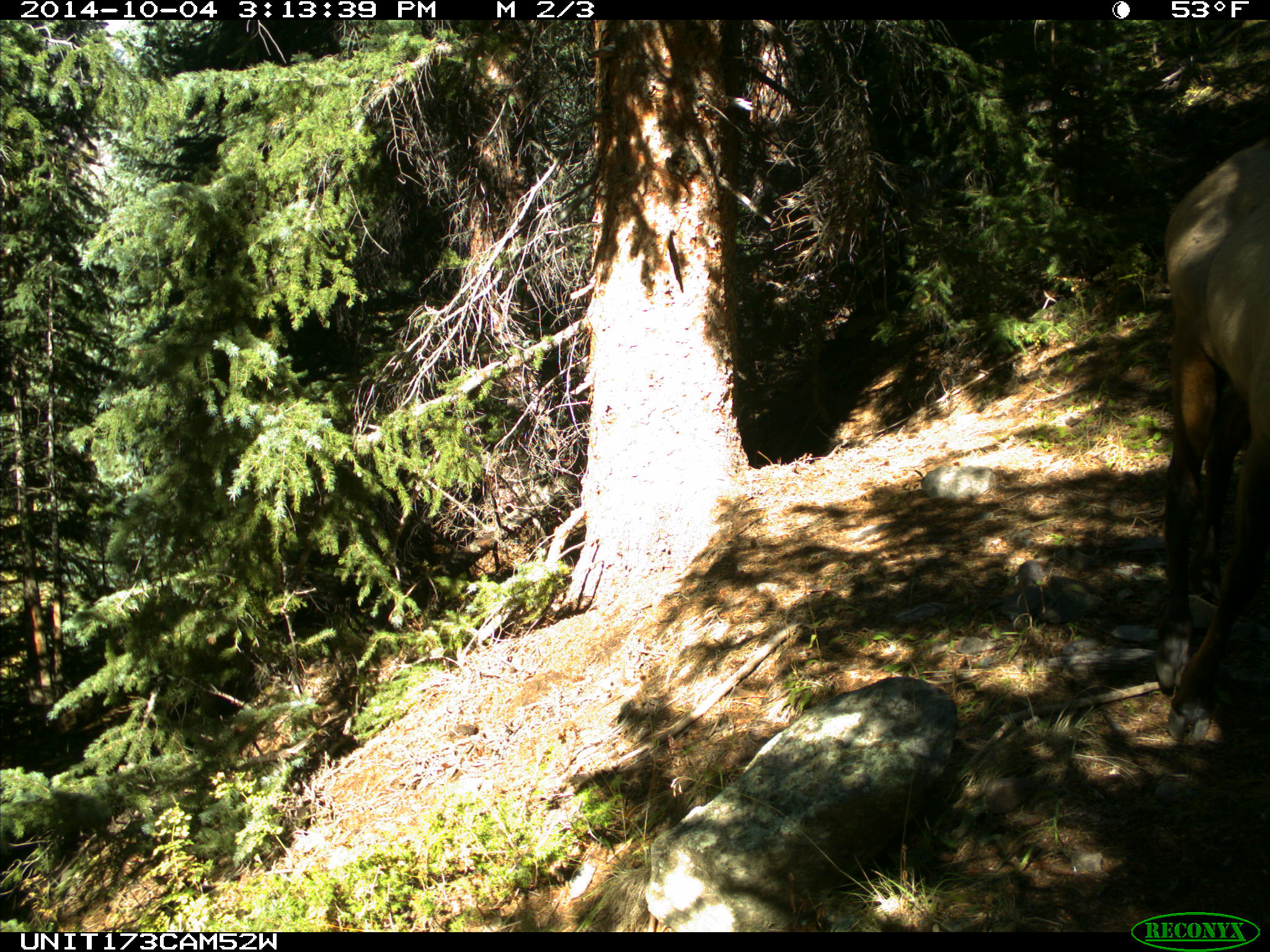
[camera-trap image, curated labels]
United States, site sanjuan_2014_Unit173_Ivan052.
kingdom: Animalia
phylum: Chordata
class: Mammalia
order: Artiodactyla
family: Cervidae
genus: Cervus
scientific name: Cervus elaphus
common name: red deer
Cervus elaphus (red deer).